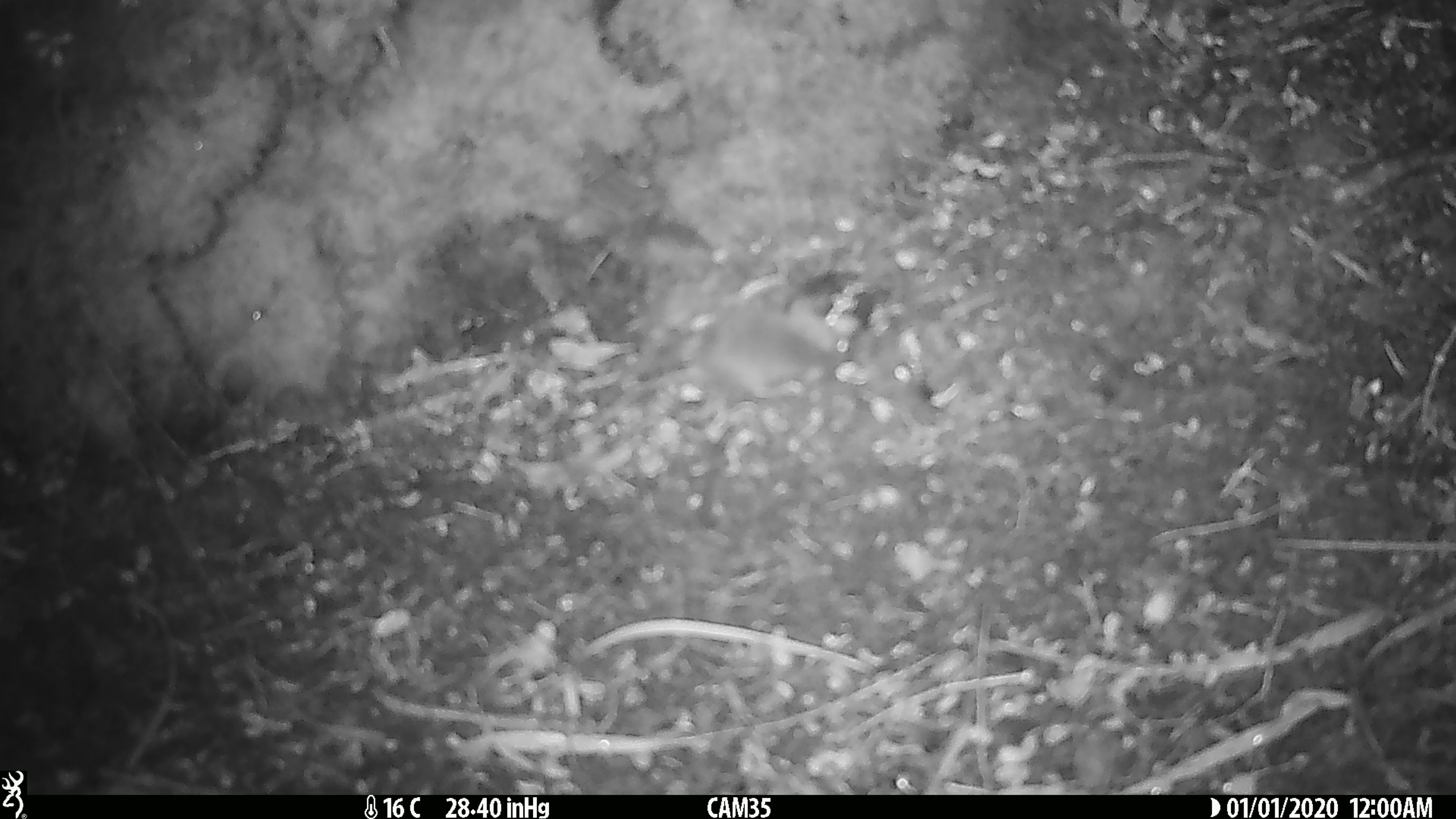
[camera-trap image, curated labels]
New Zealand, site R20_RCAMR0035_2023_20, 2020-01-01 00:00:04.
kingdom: Animalia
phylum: Chordata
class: Mammalia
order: Rodentia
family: Muridae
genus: Mus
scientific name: Mus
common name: mouse